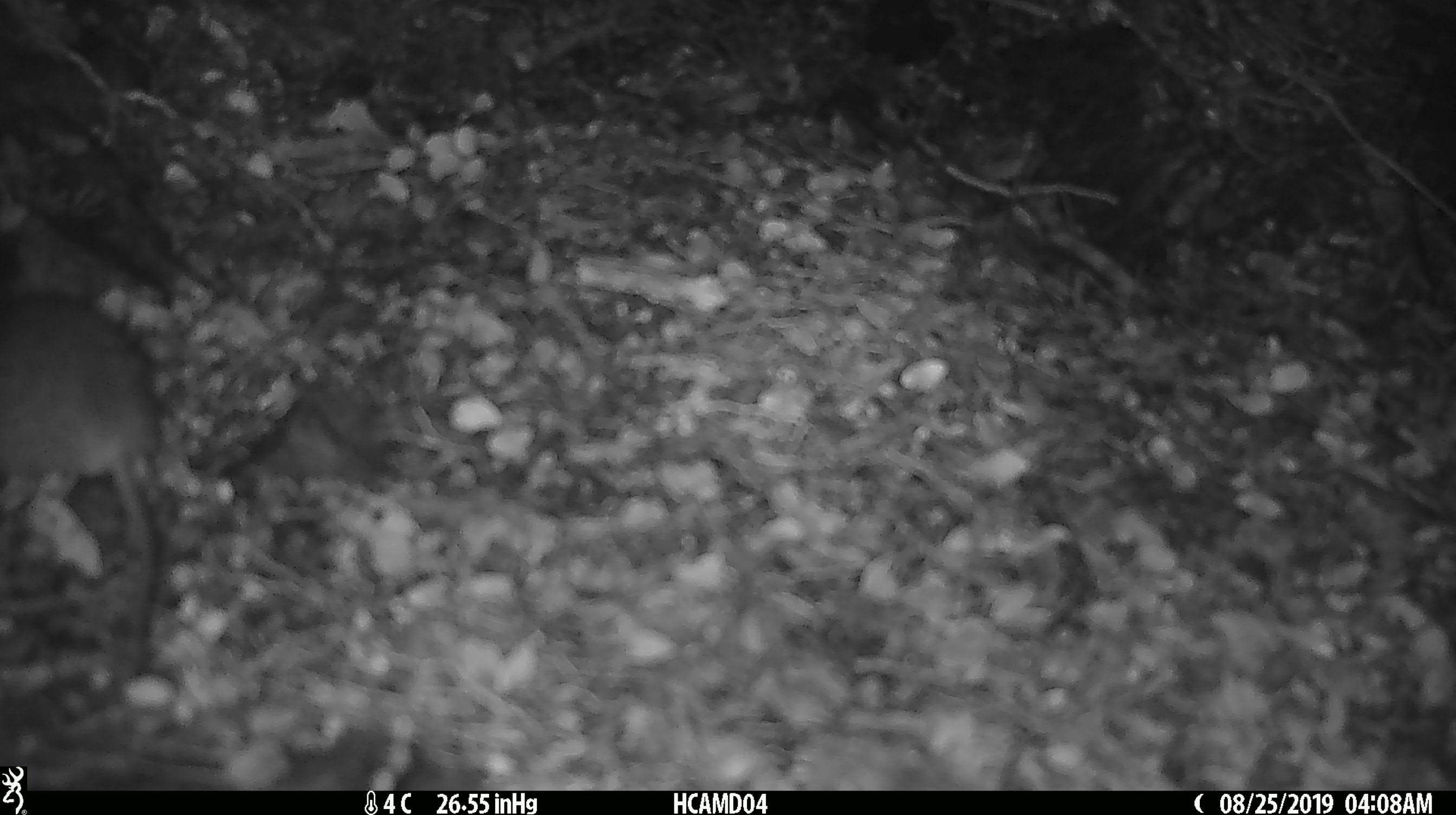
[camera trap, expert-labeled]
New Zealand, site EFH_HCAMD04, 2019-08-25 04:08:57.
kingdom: Animalia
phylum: Chordata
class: Mammalia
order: Rodentia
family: Muridae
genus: Mus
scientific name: Mus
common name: mouse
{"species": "mouse (Mus)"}